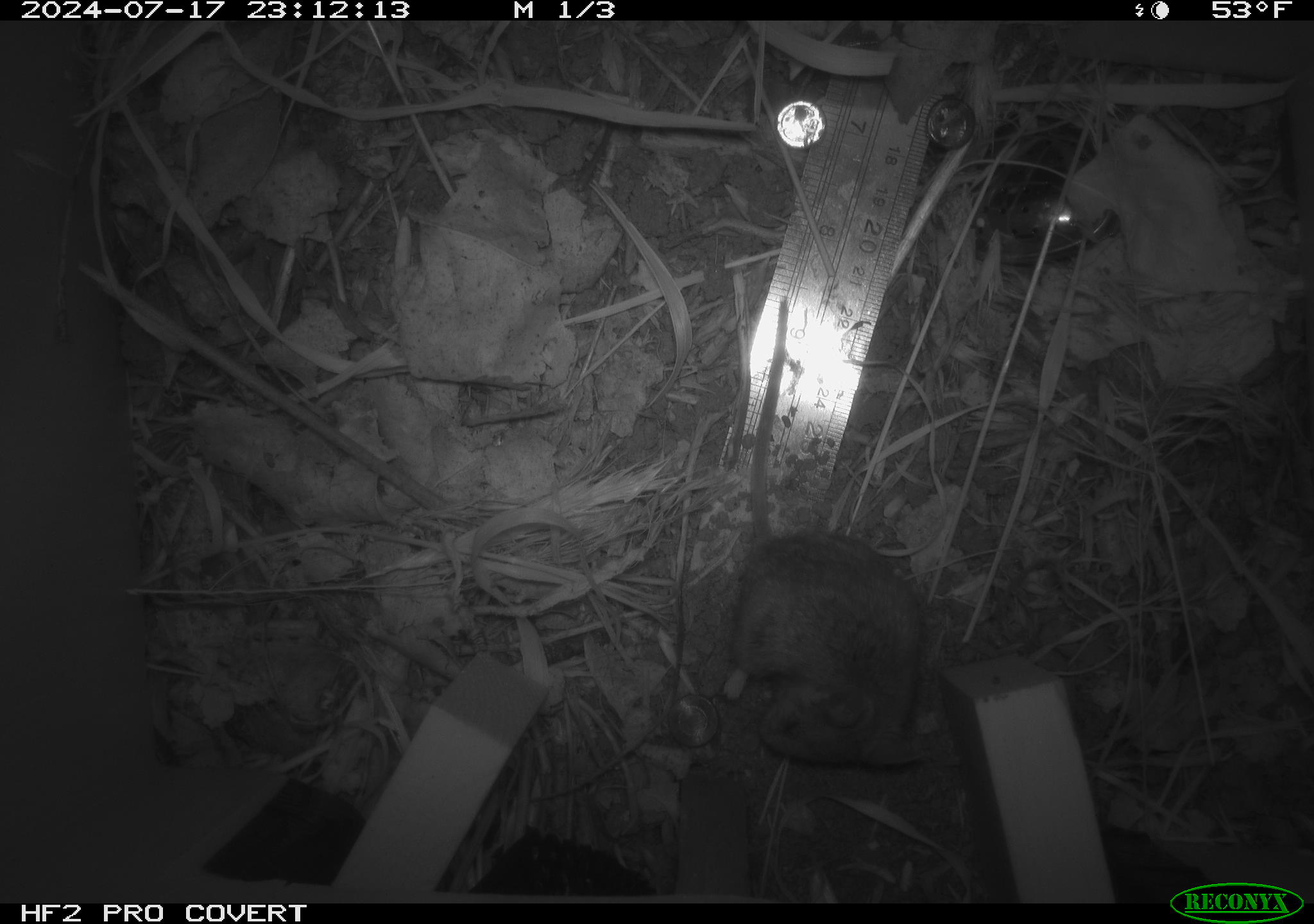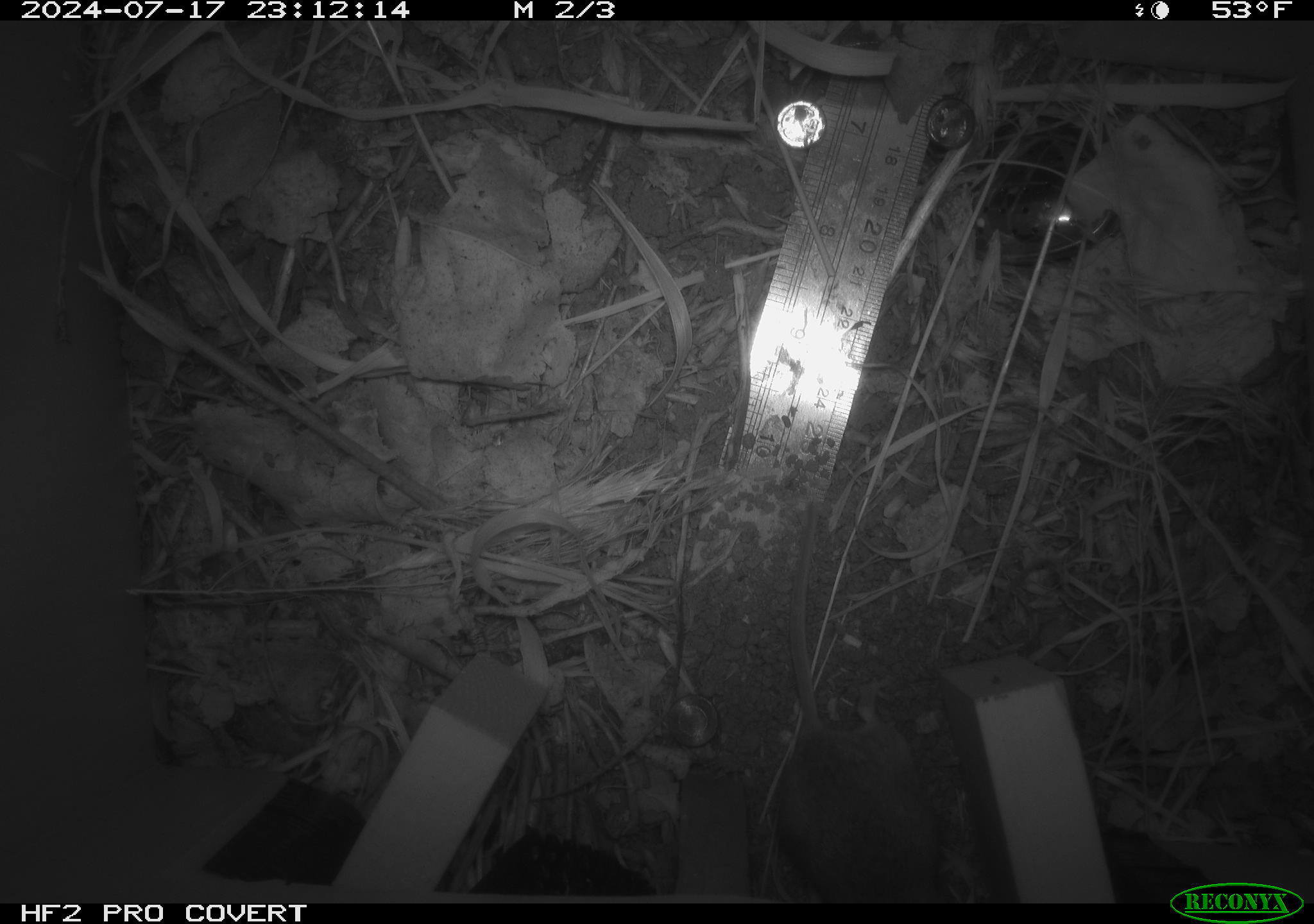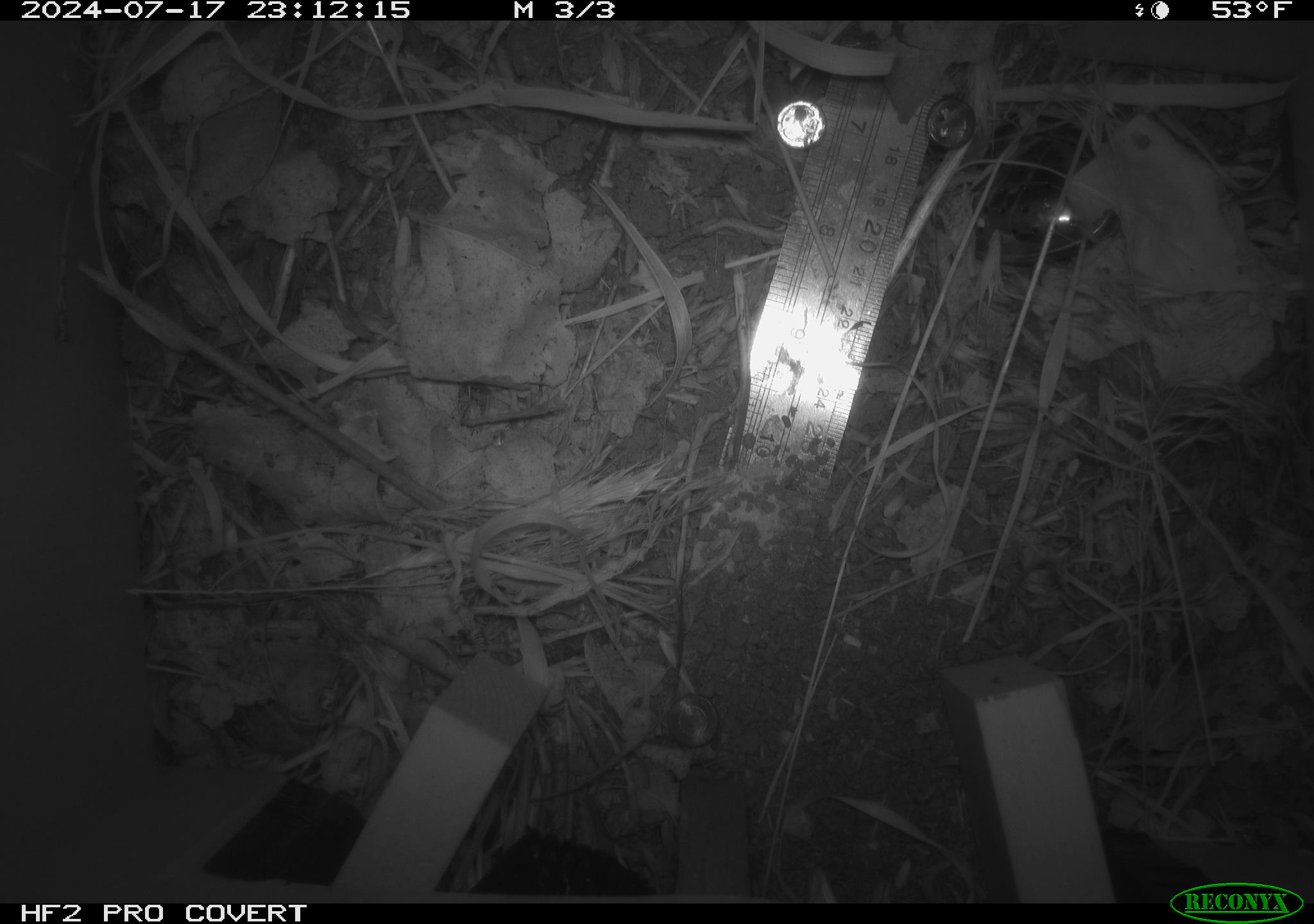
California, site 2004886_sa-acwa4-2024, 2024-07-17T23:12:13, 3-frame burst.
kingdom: Animalia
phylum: Chordata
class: Mammalia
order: Rodentia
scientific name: Rodentia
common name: mouse species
Mouse species (Rodentia).